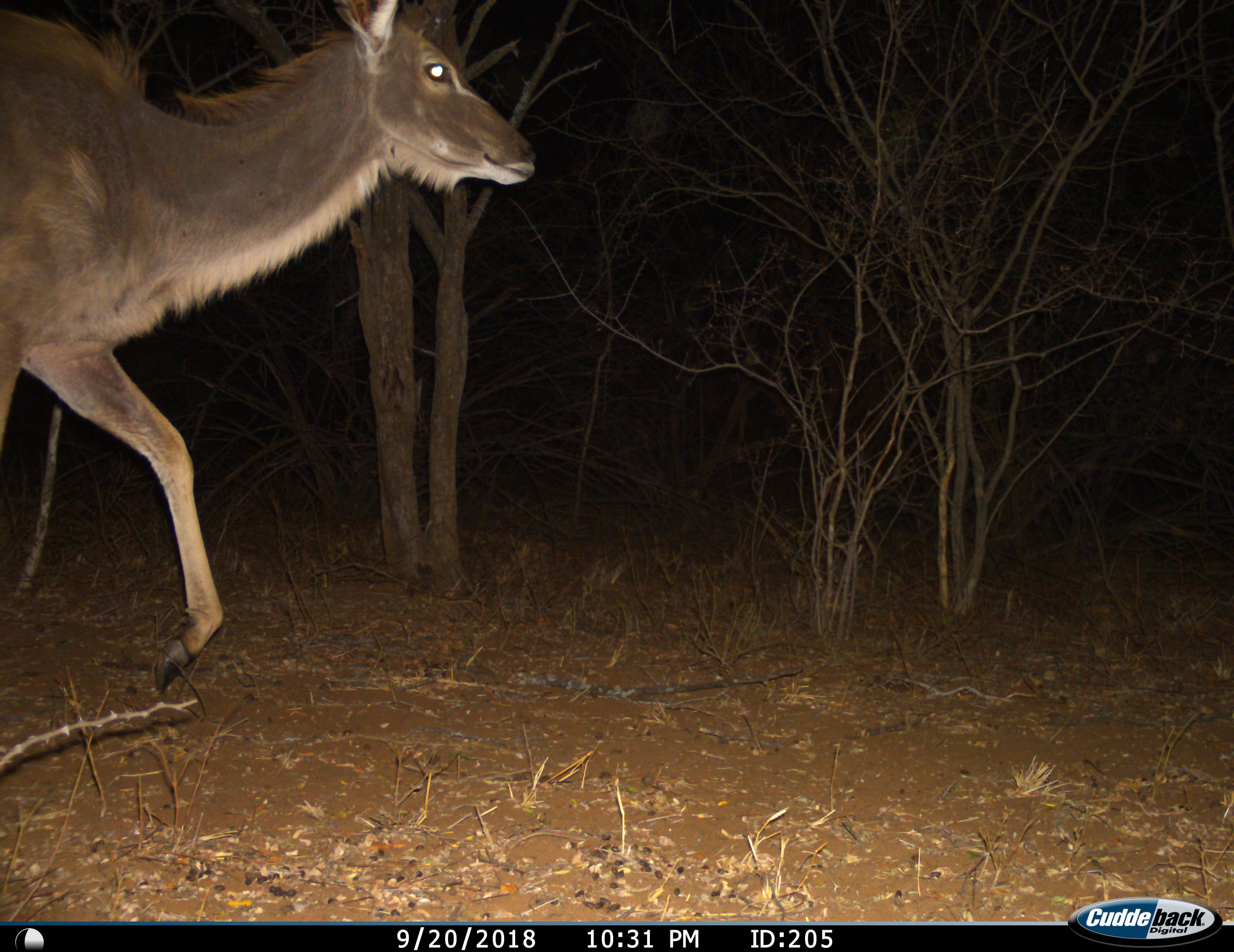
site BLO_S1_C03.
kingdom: Animalia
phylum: Chordata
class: Mammalia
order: Artiodactyla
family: Bovidae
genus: Tragelaphus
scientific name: Tragelaphus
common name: kudu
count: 1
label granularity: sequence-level